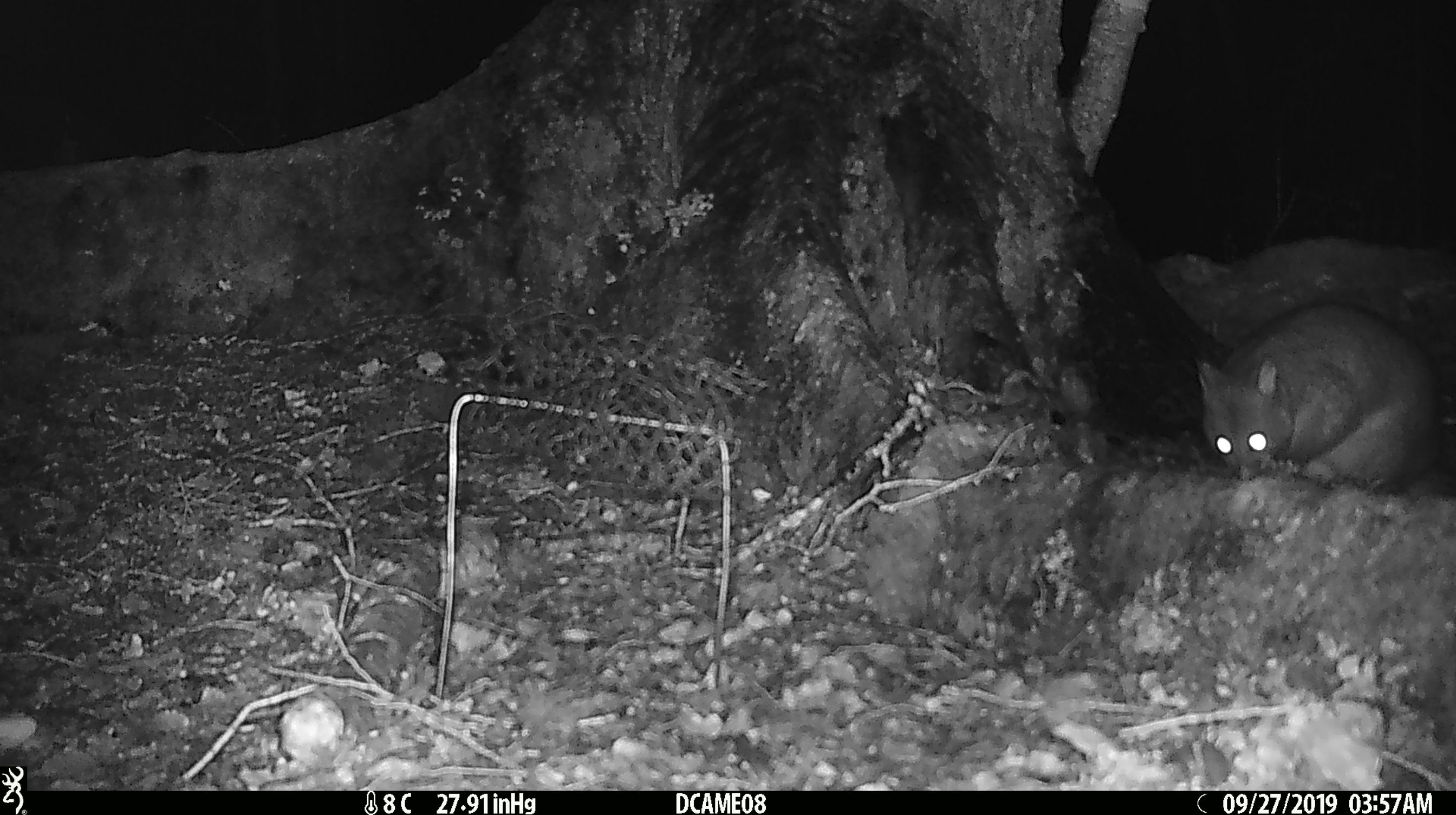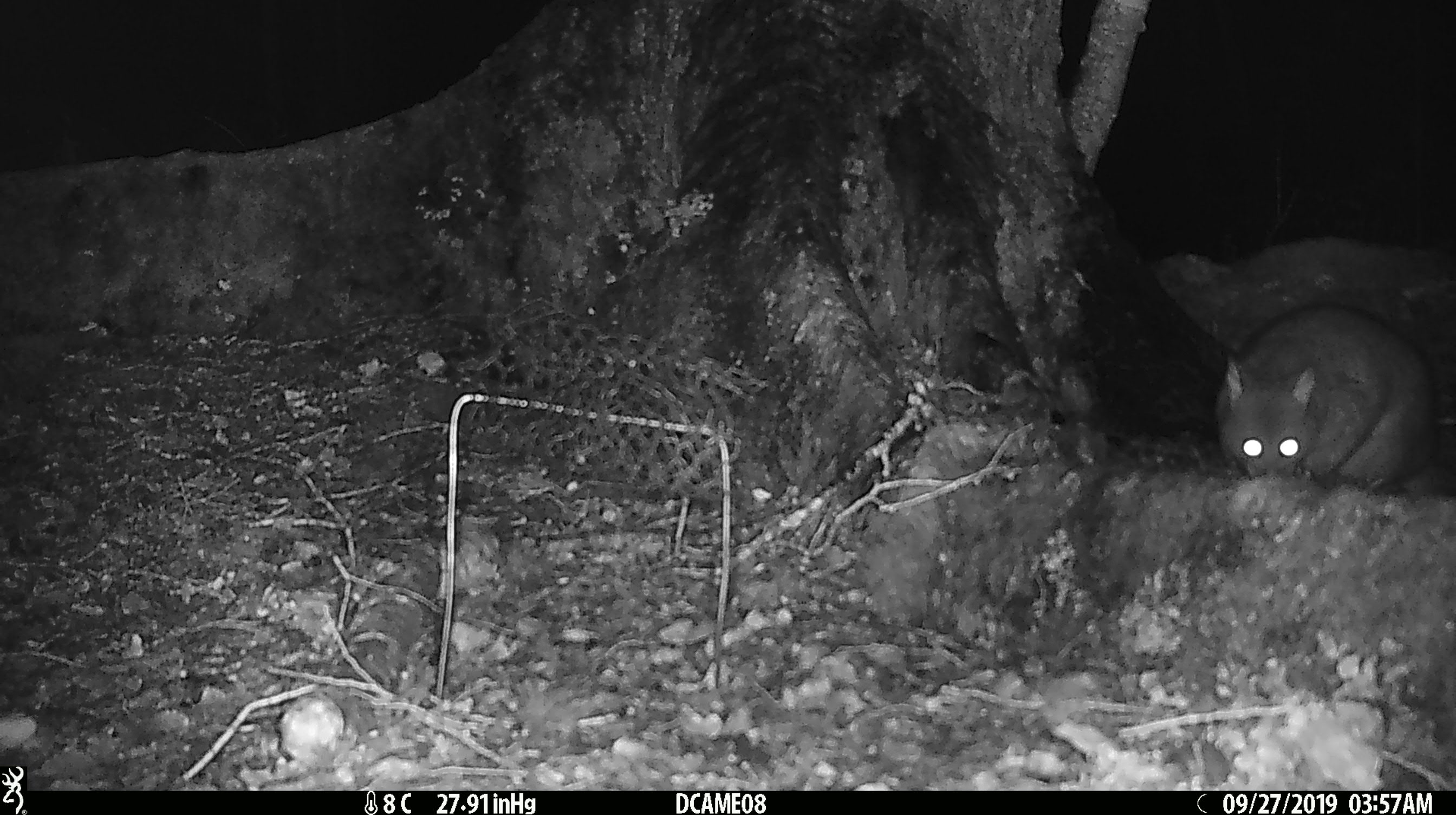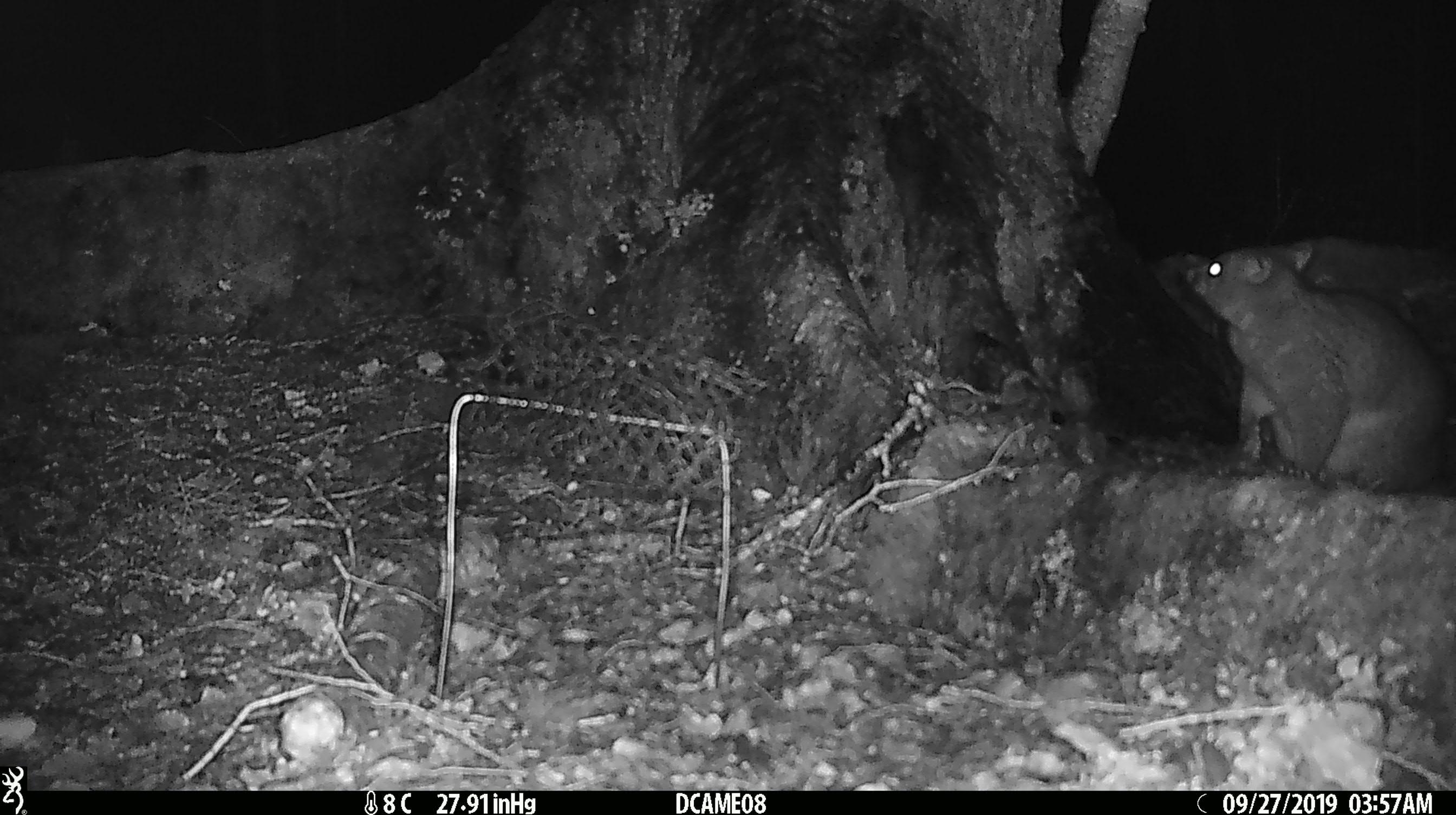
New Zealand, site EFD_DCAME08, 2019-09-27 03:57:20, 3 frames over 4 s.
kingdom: Animalia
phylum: Chordata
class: Mammalia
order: Diprotodontia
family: Phalangeridae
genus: Trichosurus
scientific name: Trichosurus vulpecula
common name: common brushtail possum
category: possum